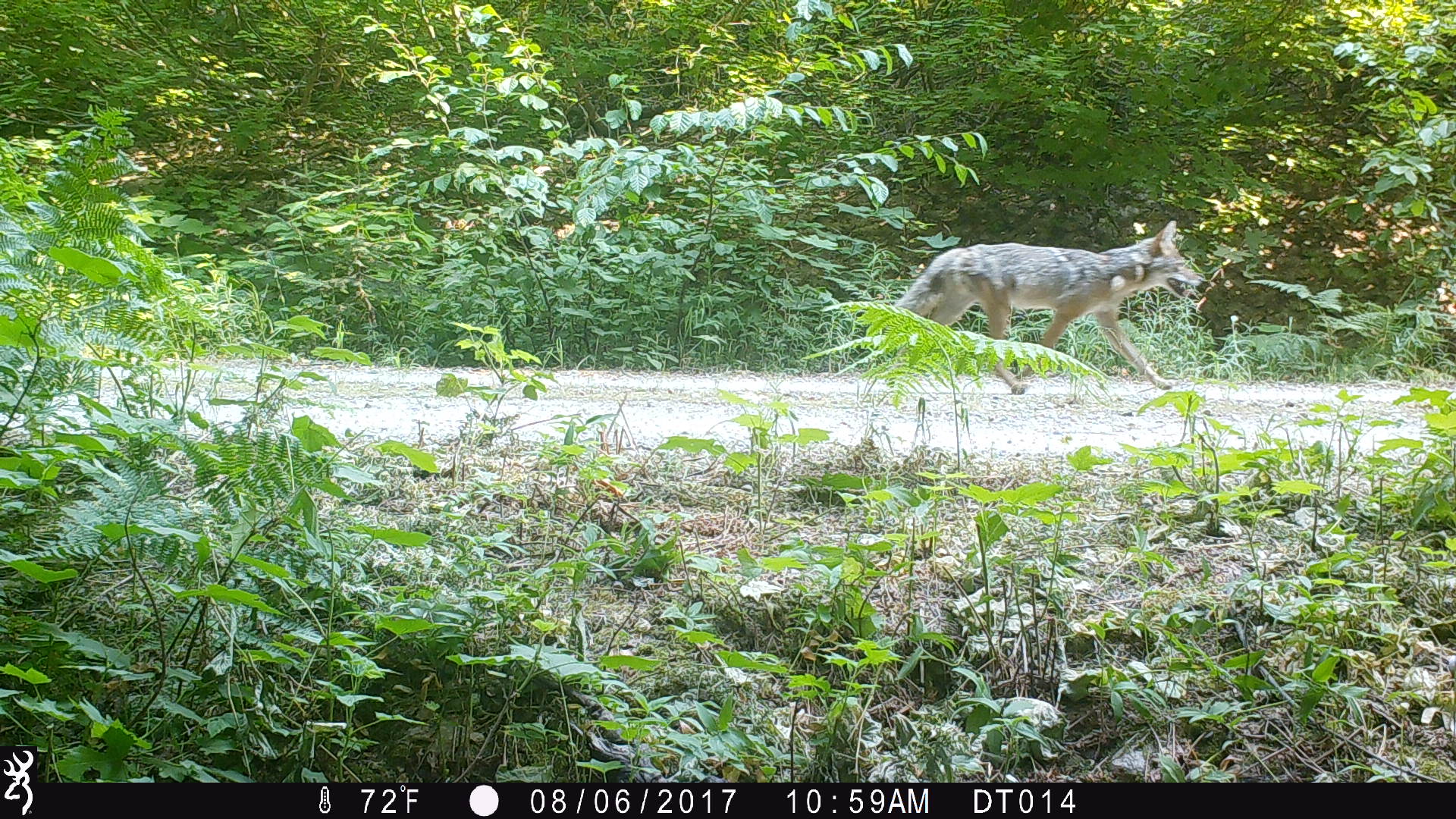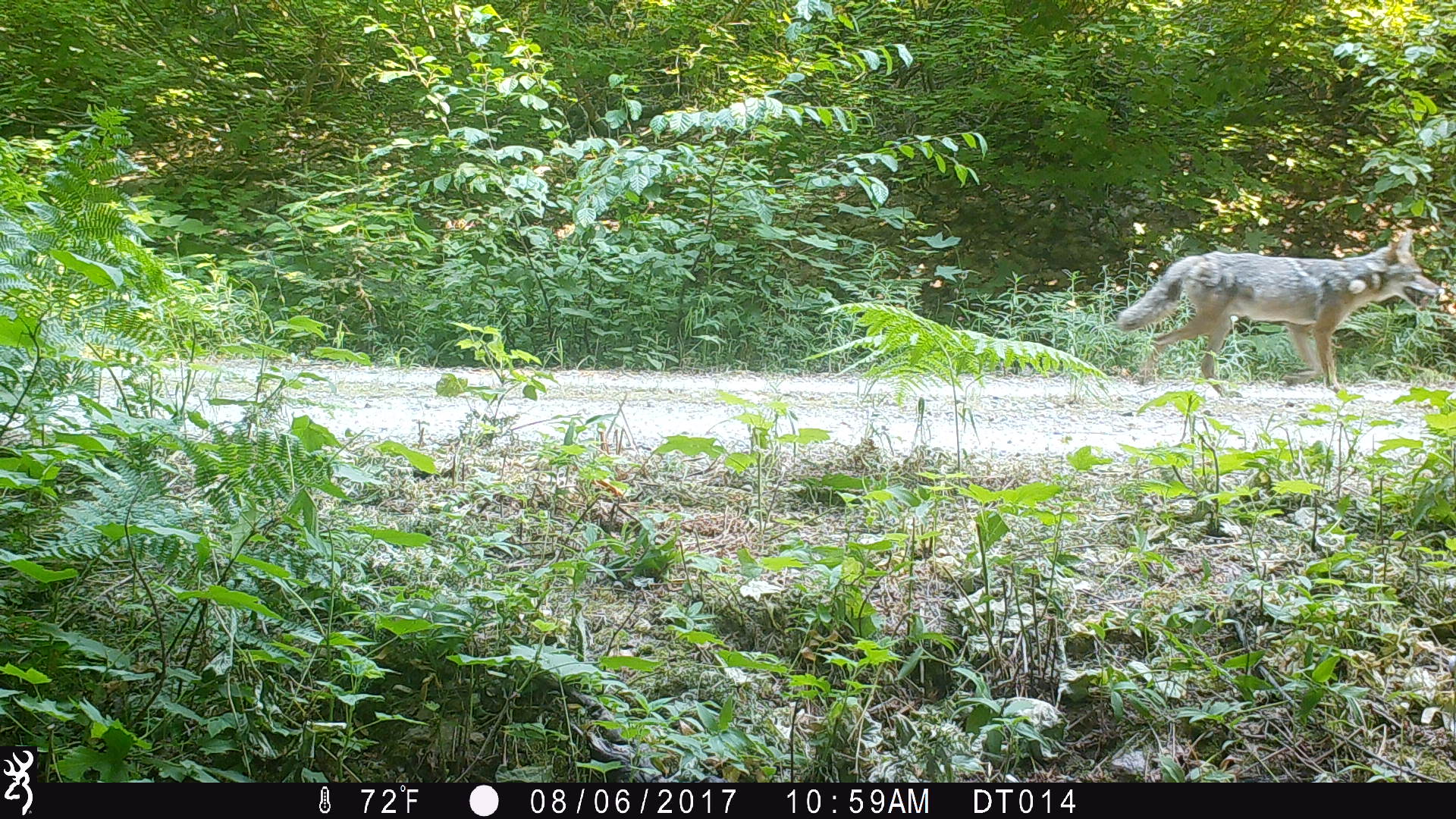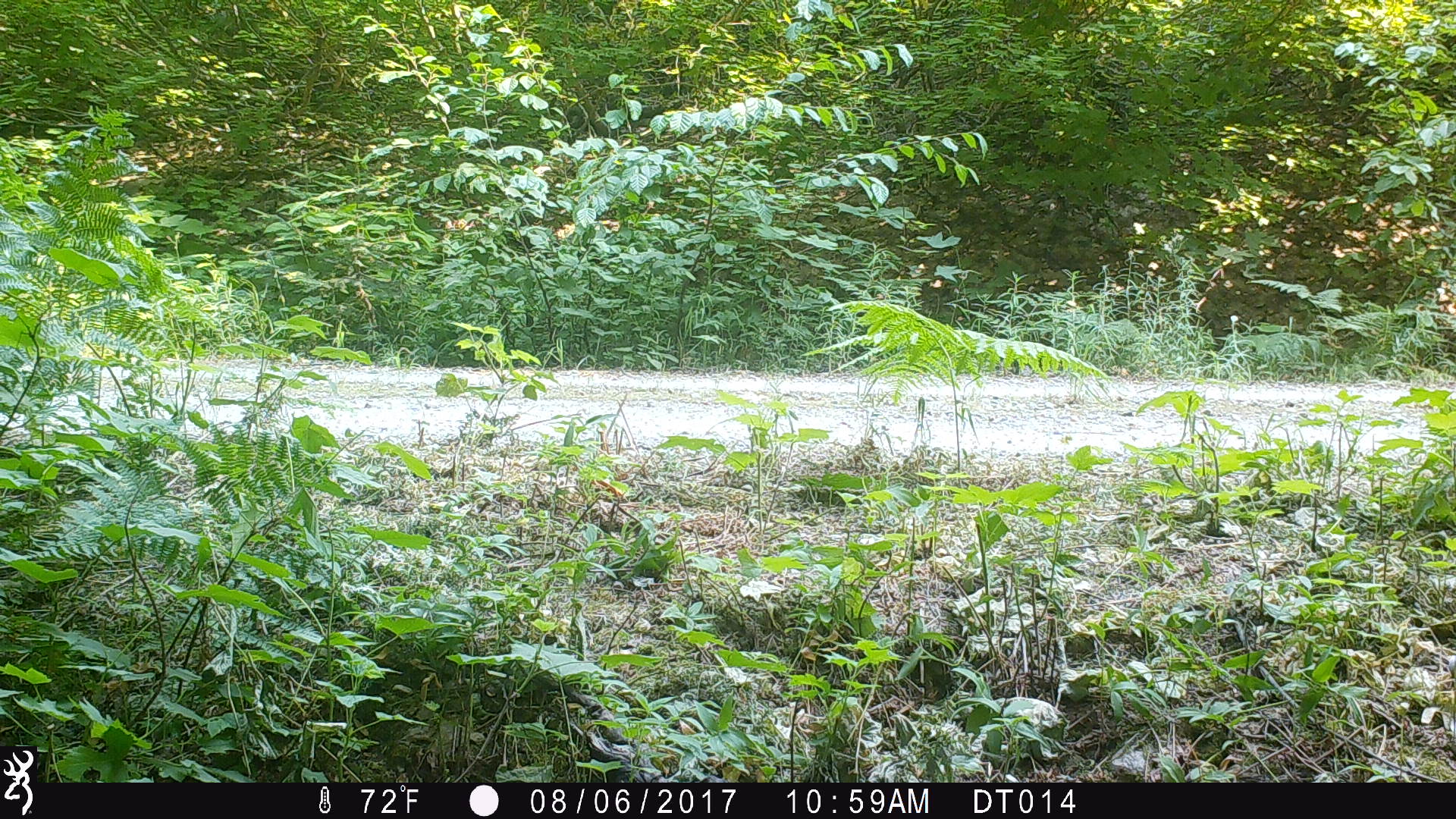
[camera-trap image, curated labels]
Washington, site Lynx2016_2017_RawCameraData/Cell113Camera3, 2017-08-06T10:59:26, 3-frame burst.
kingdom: Animalia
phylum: Chordata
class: Mammalia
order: Carnivora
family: Canidae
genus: Canis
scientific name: Canis latrans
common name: coyote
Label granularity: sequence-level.